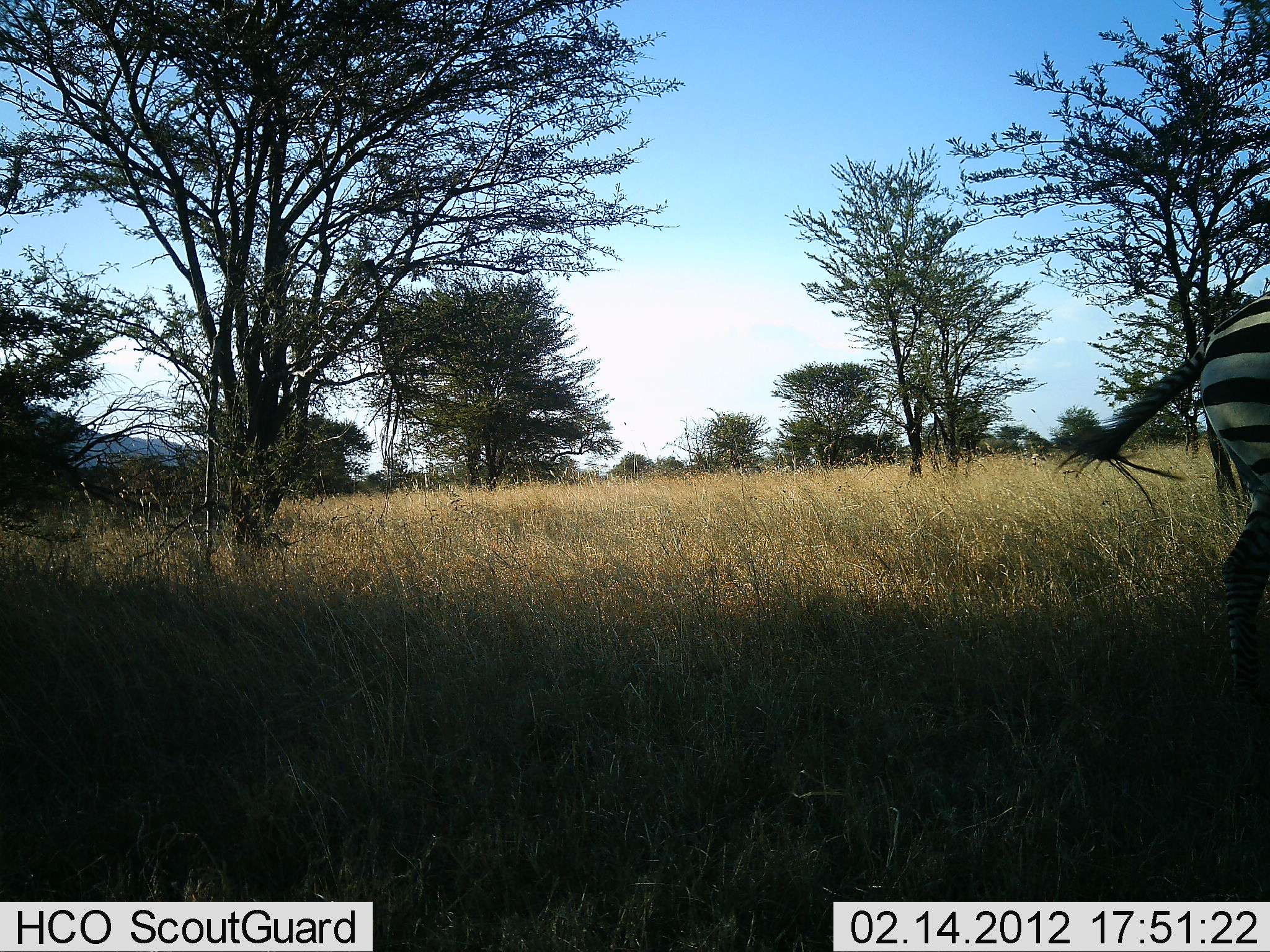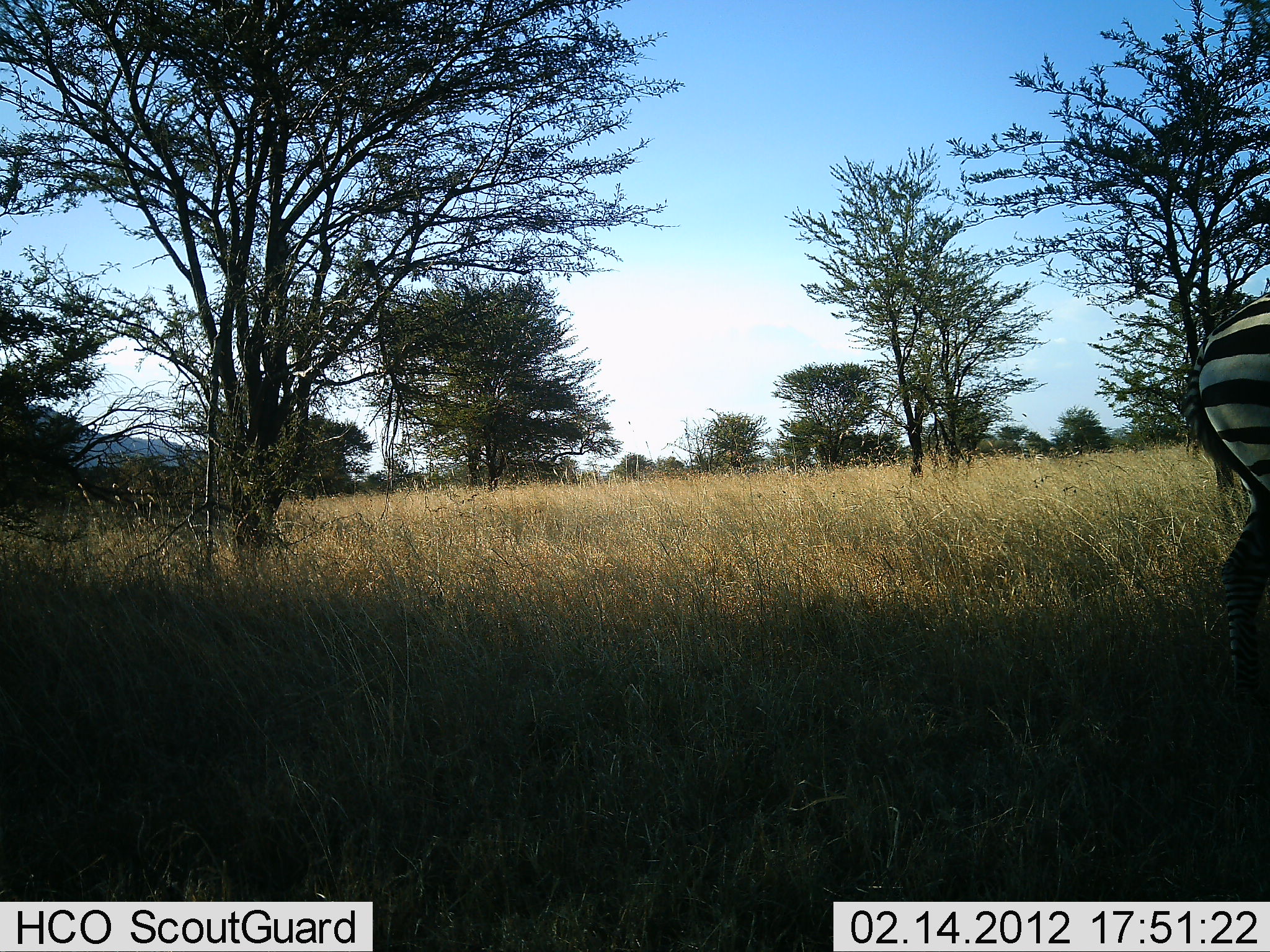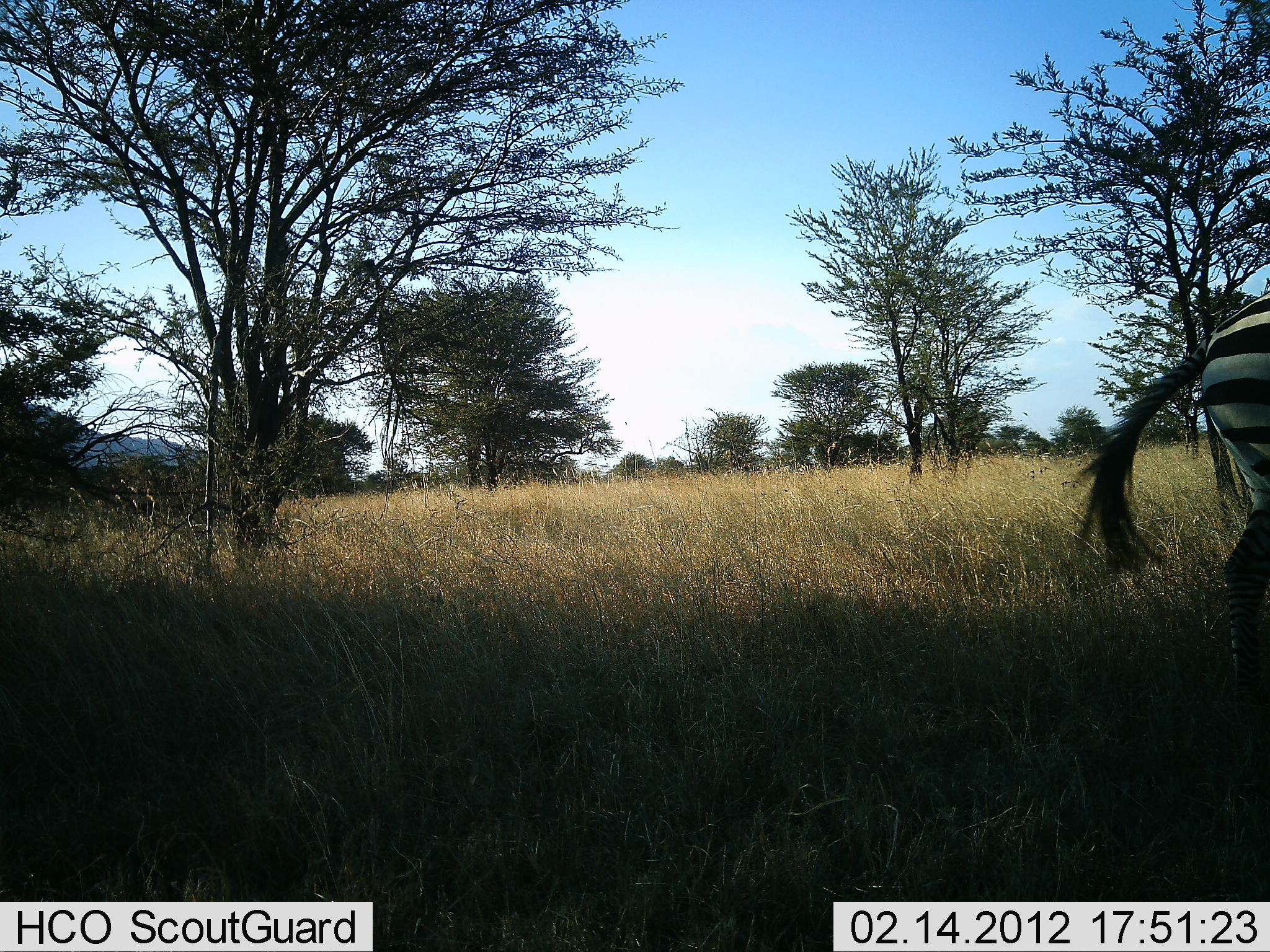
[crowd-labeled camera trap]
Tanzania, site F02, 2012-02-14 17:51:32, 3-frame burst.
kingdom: Animalia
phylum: Chordata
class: Mammalia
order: Perissodactyla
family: Equidae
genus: Equus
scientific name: Equus quagga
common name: plains zebra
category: zebra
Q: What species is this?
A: Zebra (plains zebra) (Equus quagga).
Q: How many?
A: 1.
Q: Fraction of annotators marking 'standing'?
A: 94%.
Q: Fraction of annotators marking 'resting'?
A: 0%.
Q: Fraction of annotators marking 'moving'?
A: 6%.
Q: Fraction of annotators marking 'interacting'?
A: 0%.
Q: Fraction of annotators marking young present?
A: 0%.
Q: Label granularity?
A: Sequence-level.